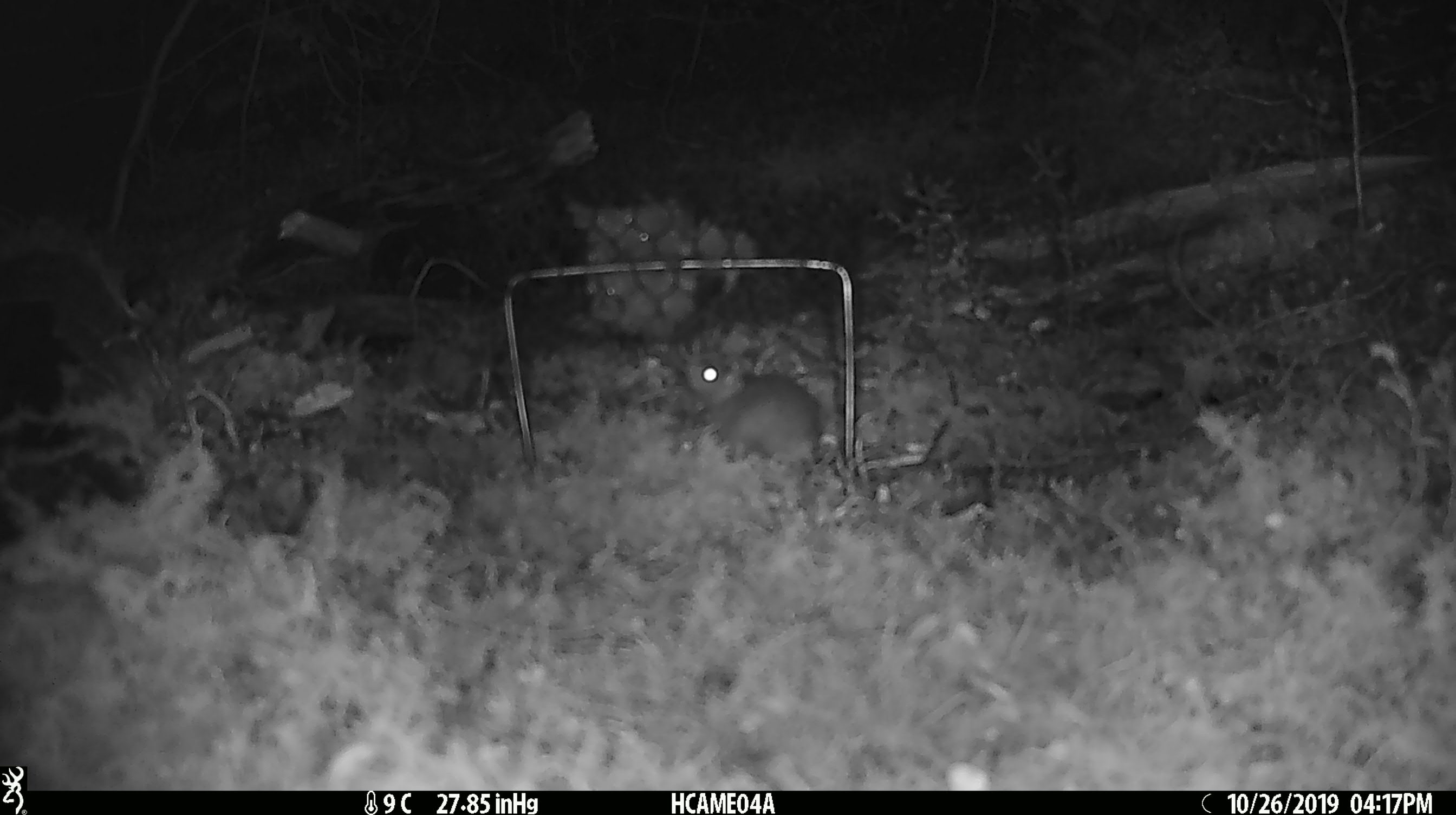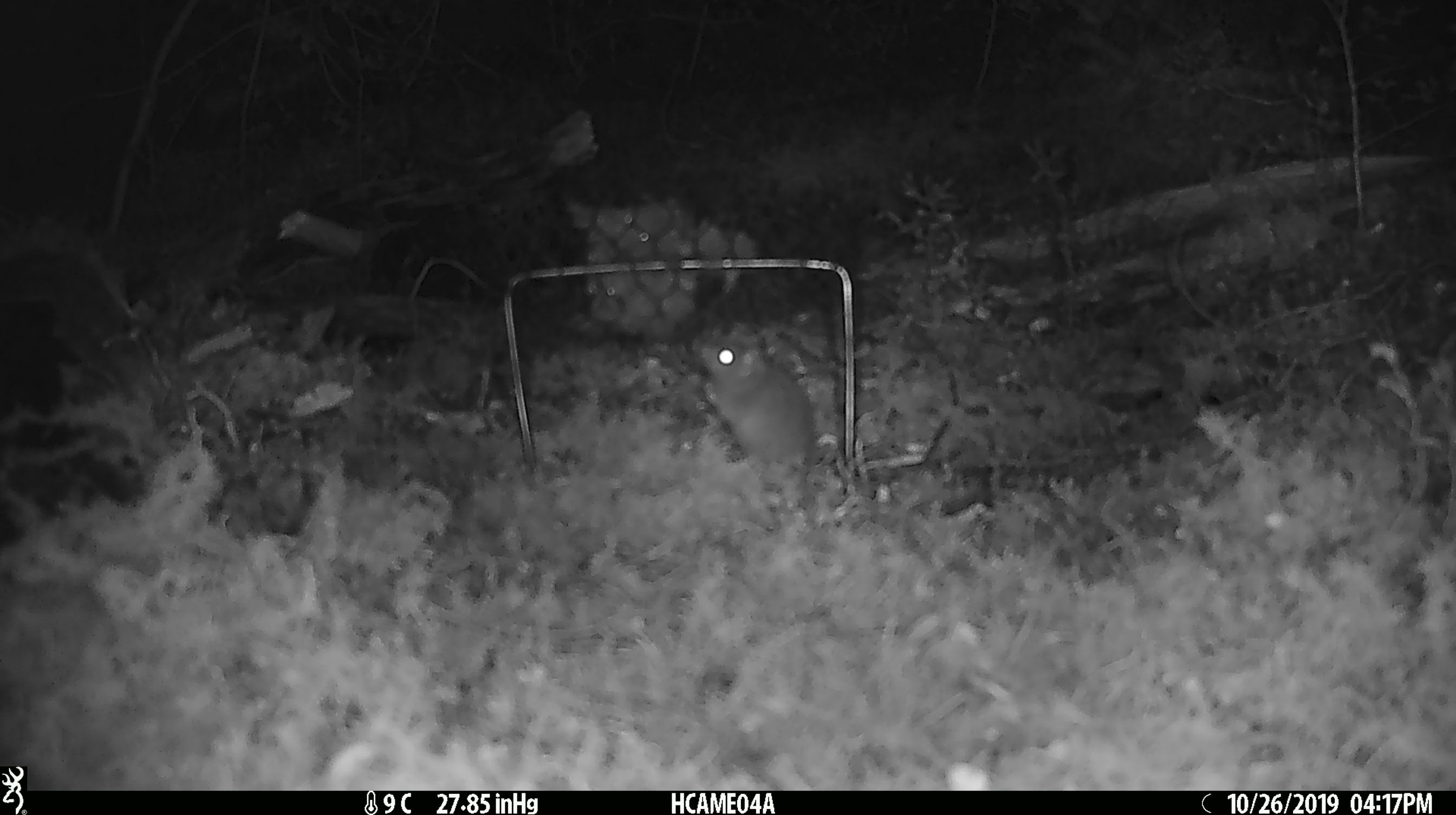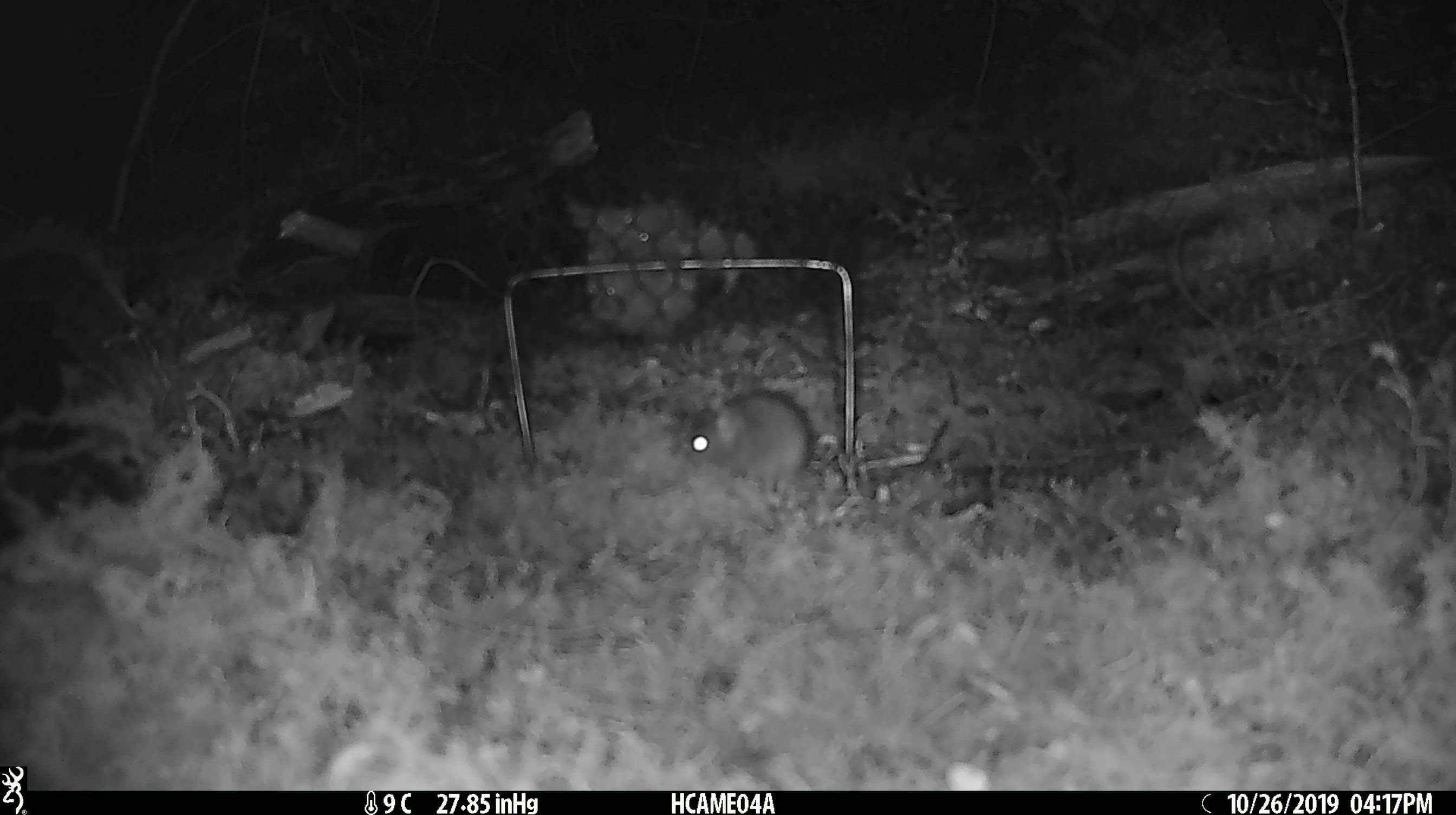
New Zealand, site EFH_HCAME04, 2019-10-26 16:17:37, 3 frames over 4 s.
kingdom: Animalia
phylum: Chordata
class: Mammalia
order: Rodentia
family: Muridae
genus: Mus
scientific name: Mus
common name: mouse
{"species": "mouse (Mus)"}